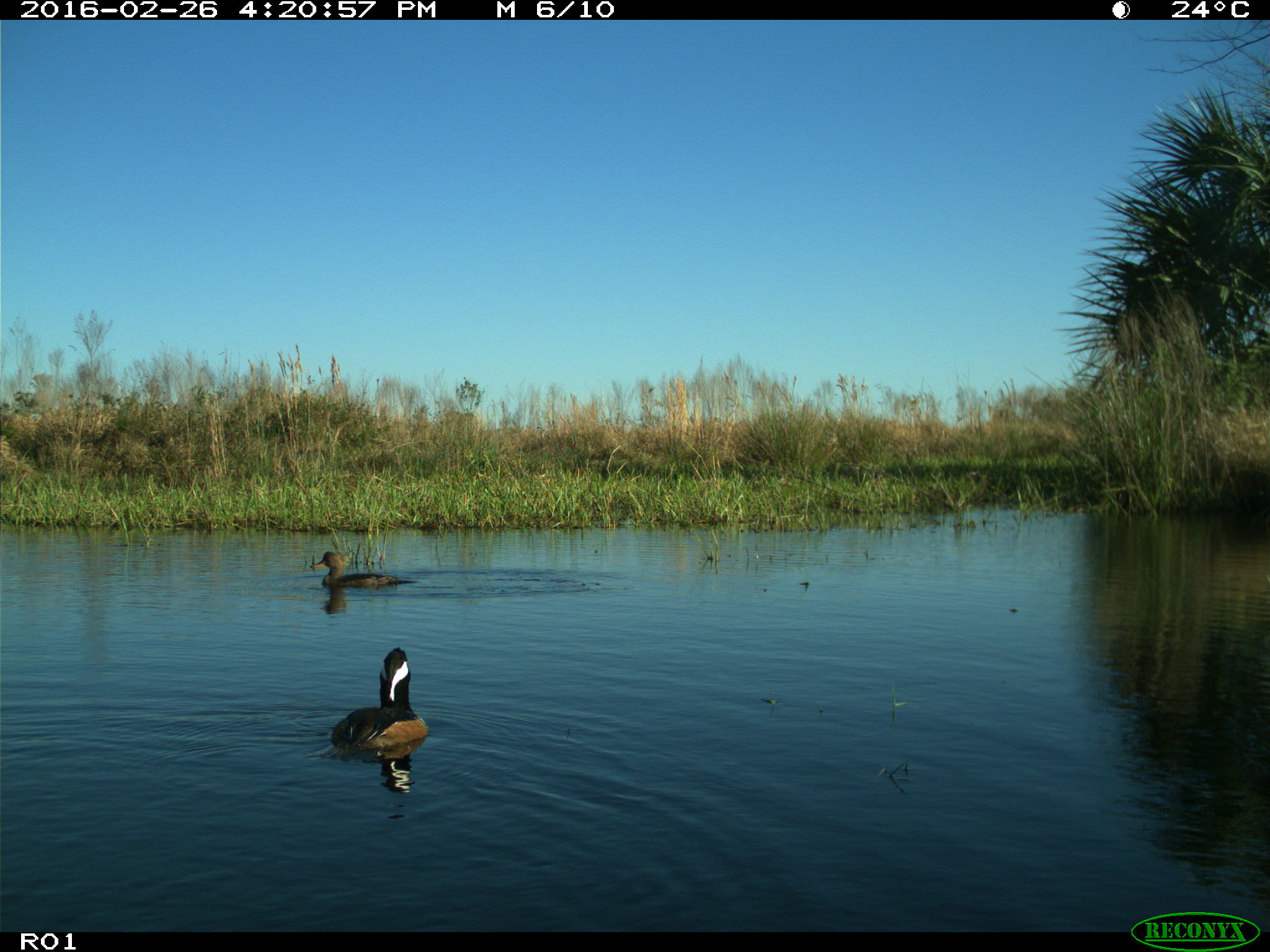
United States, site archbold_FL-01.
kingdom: Animalia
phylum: Chordata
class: Aves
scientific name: Aves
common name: birds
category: unidentified bird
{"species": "unidentified bird (birds) (Aves)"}